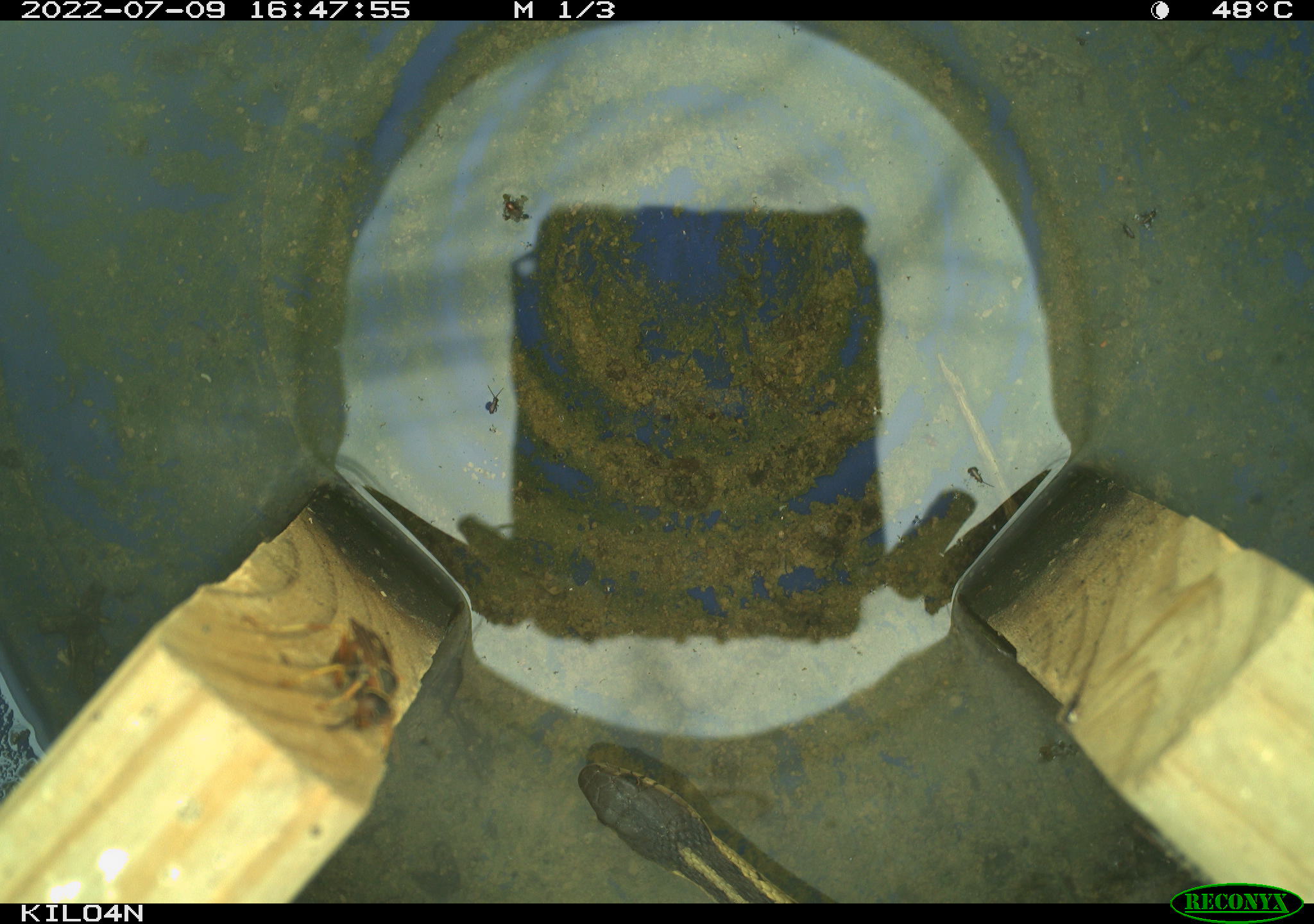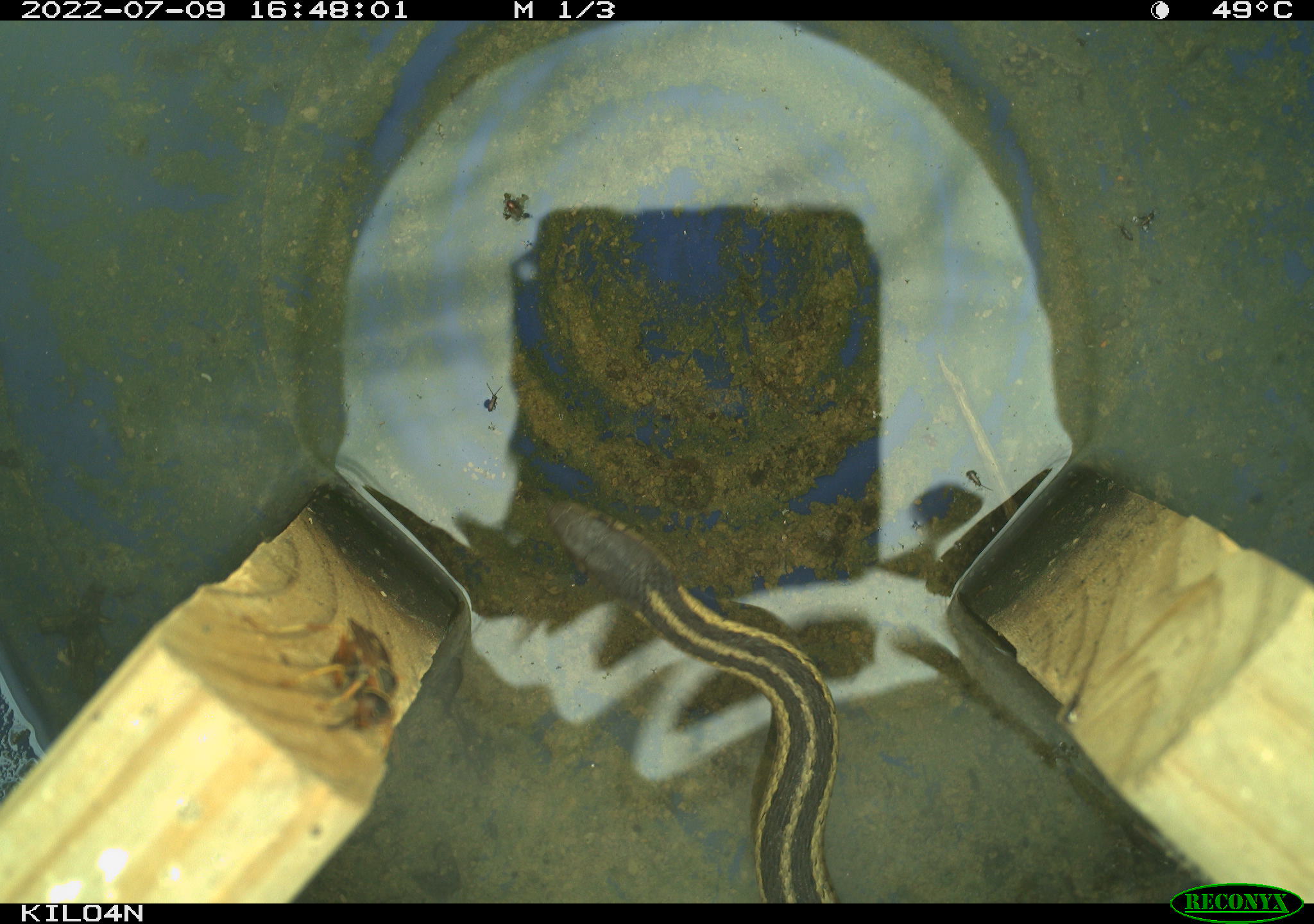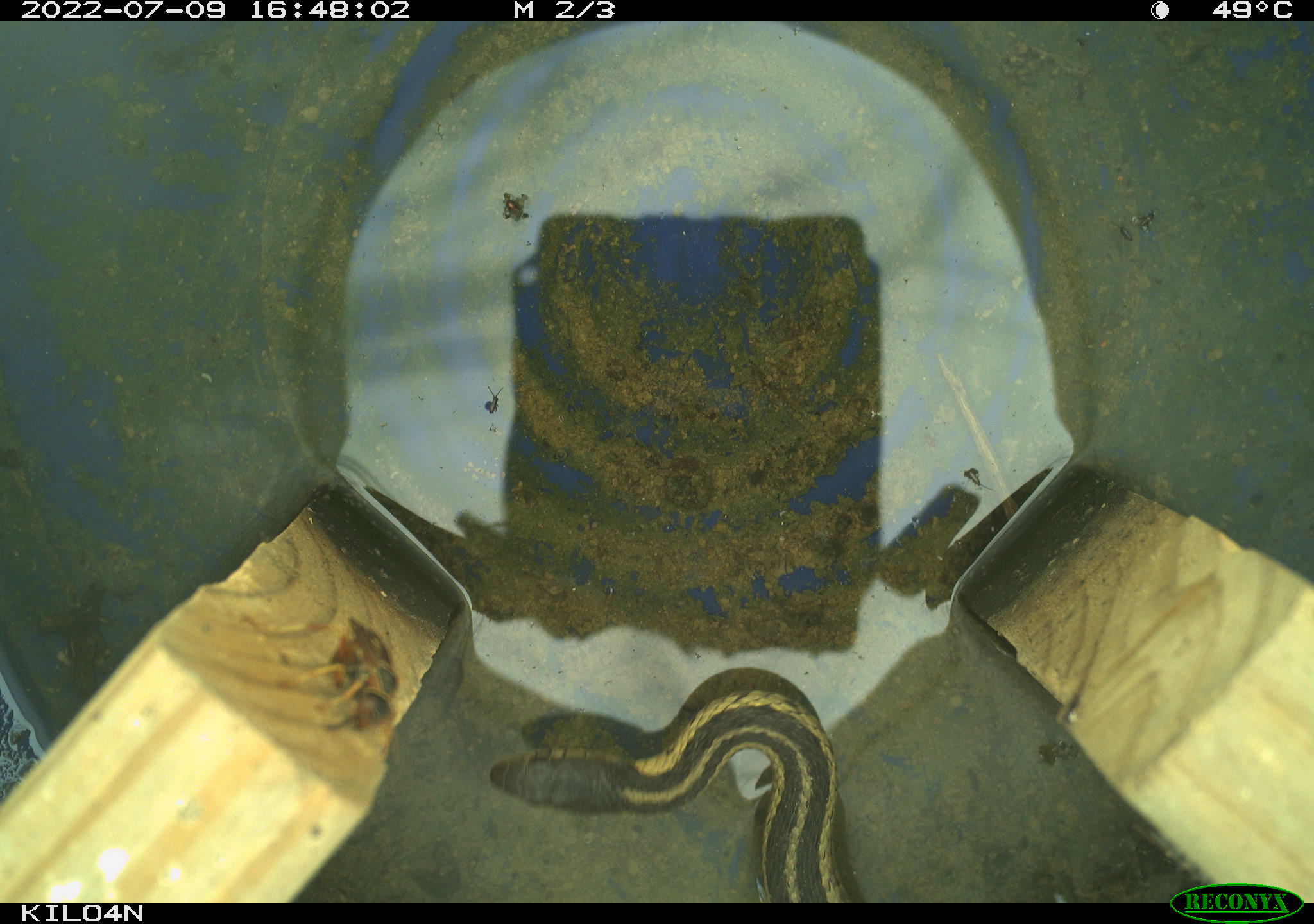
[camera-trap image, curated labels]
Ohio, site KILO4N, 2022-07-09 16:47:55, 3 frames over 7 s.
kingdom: Animalia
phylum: Chordata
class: Reptilia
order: Squamata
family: Colubridae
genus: Thamnophis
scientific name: Thamnophis sirtalis sirtalis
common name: eastern gartersnake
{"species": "eastern gartersnake (Thamnophis sirtalis sirtalis)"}